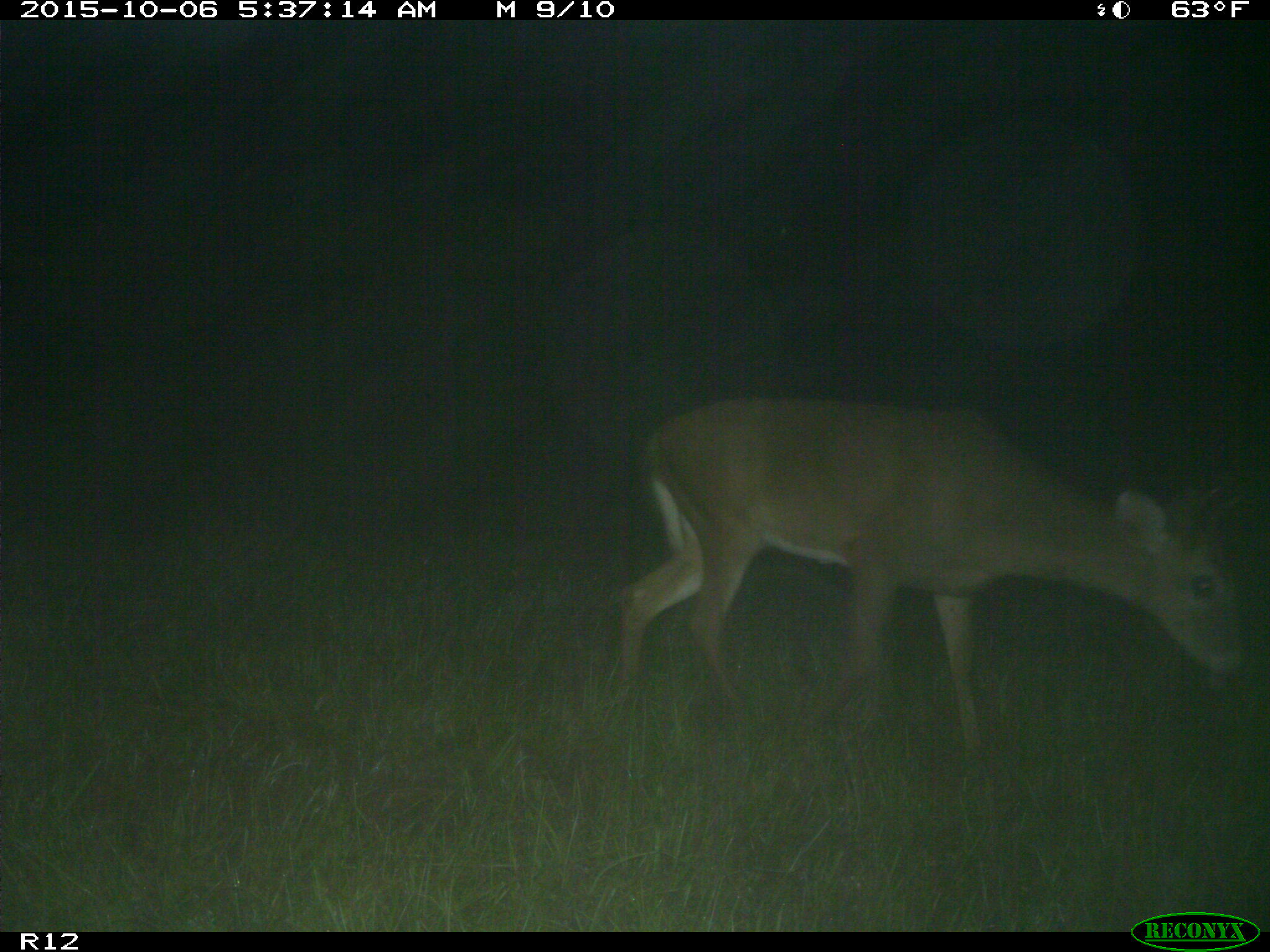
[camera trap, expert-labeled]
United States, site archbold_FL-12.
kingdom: Animalia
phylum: Chordata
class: Mammalia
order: Artiodactyla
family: Cervidae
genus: Odocoileus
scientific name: Odocoileus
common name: deer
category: unidentified deer